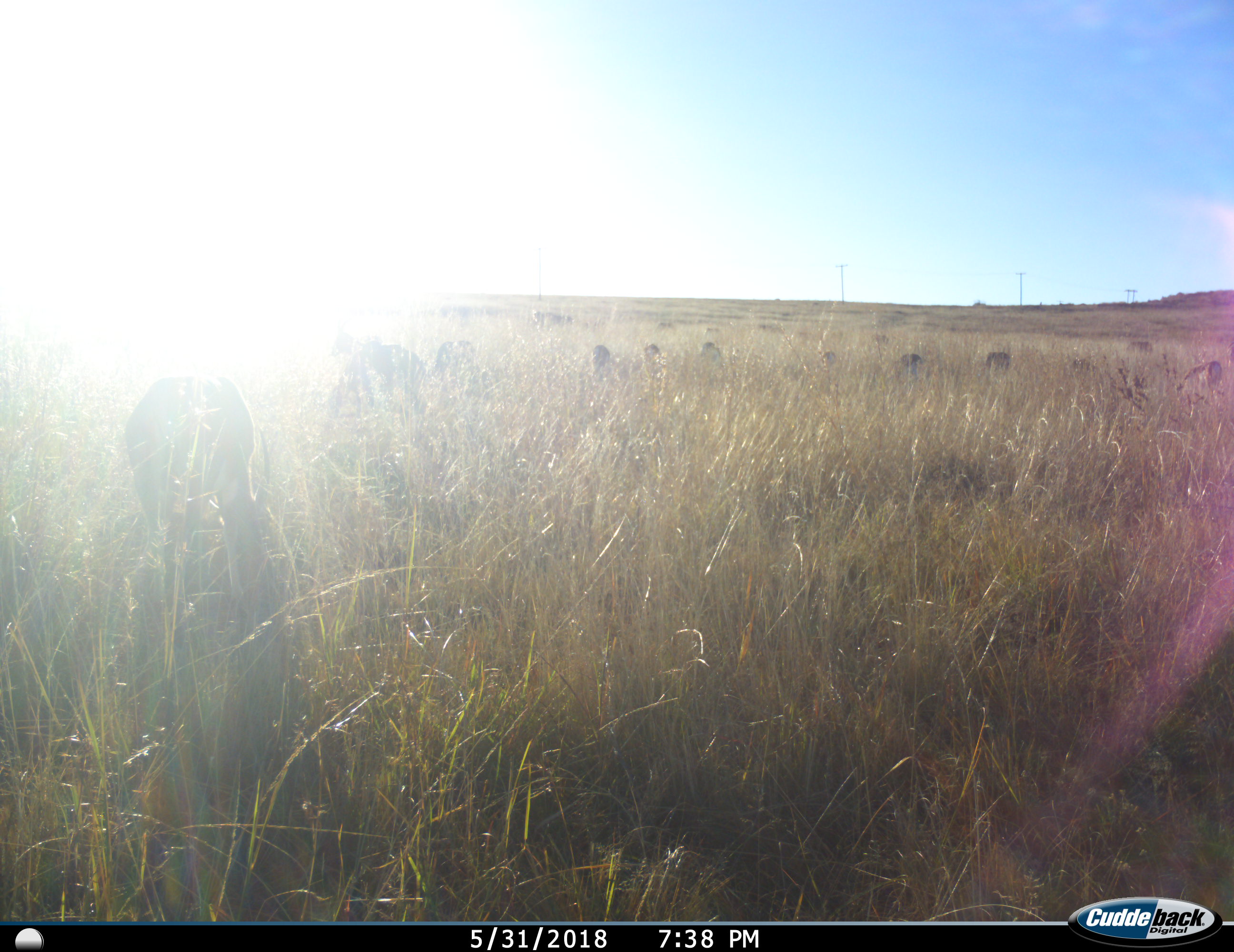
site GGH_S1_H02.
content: unidentified animal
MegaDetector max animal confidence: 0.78